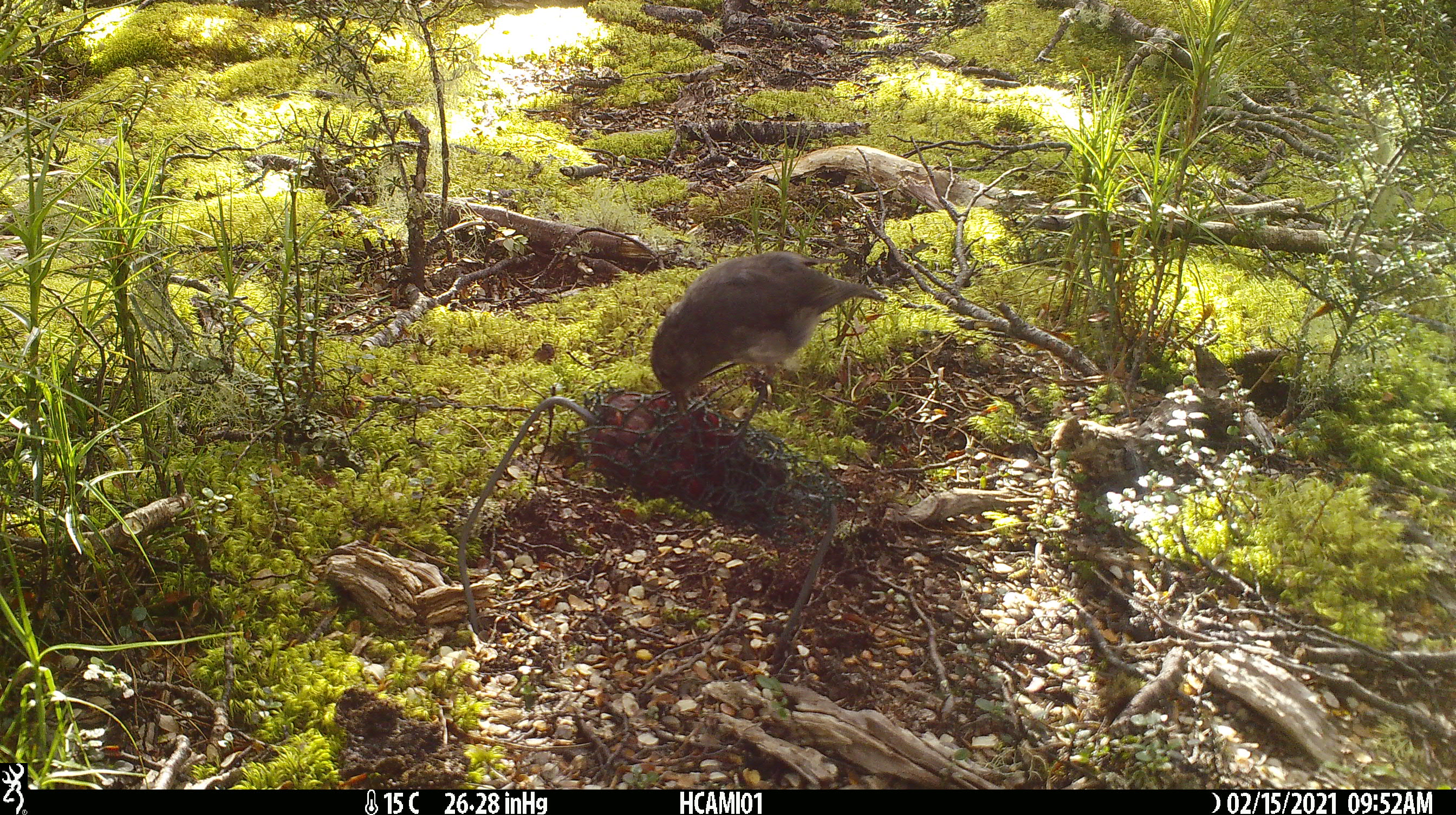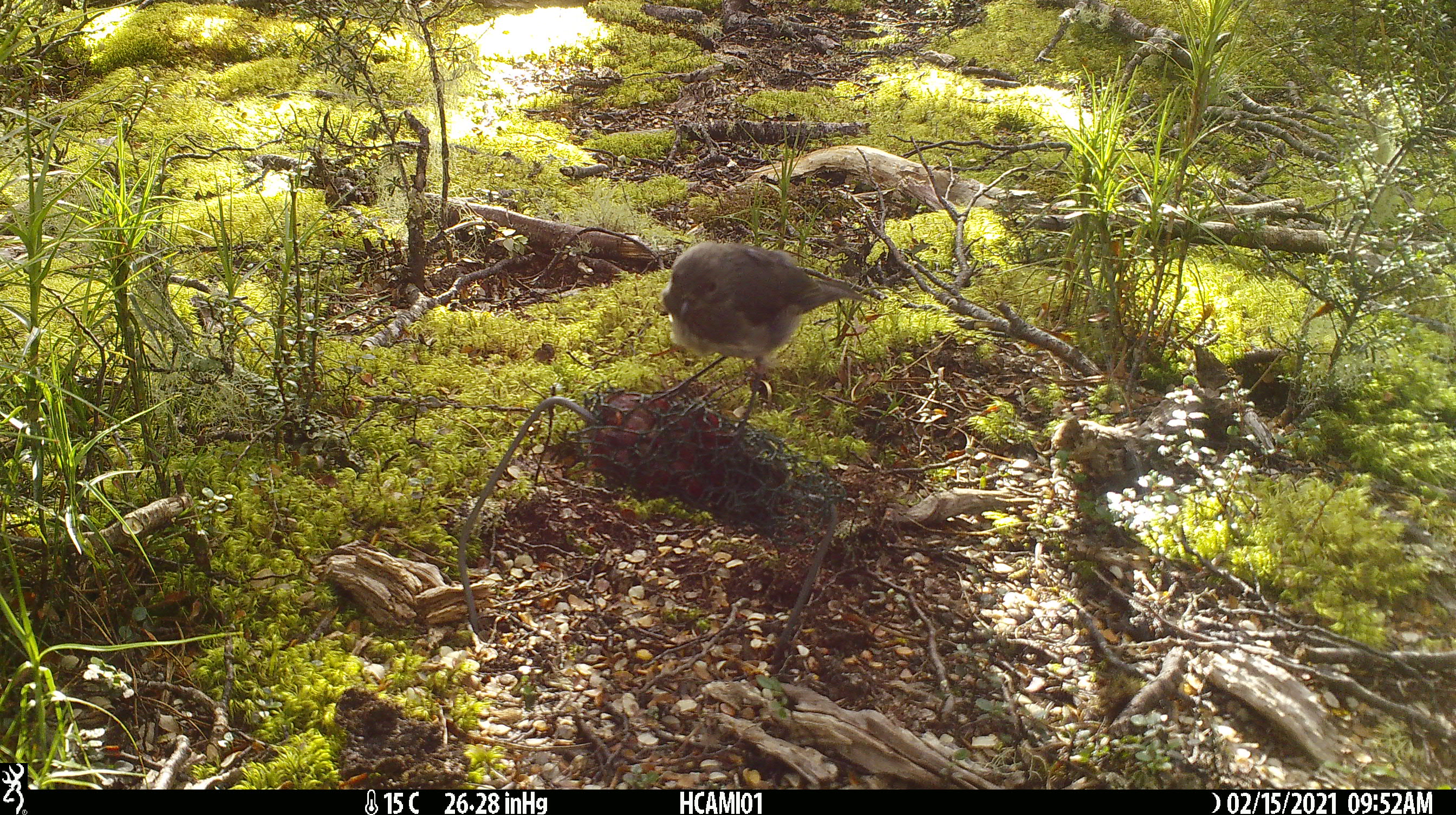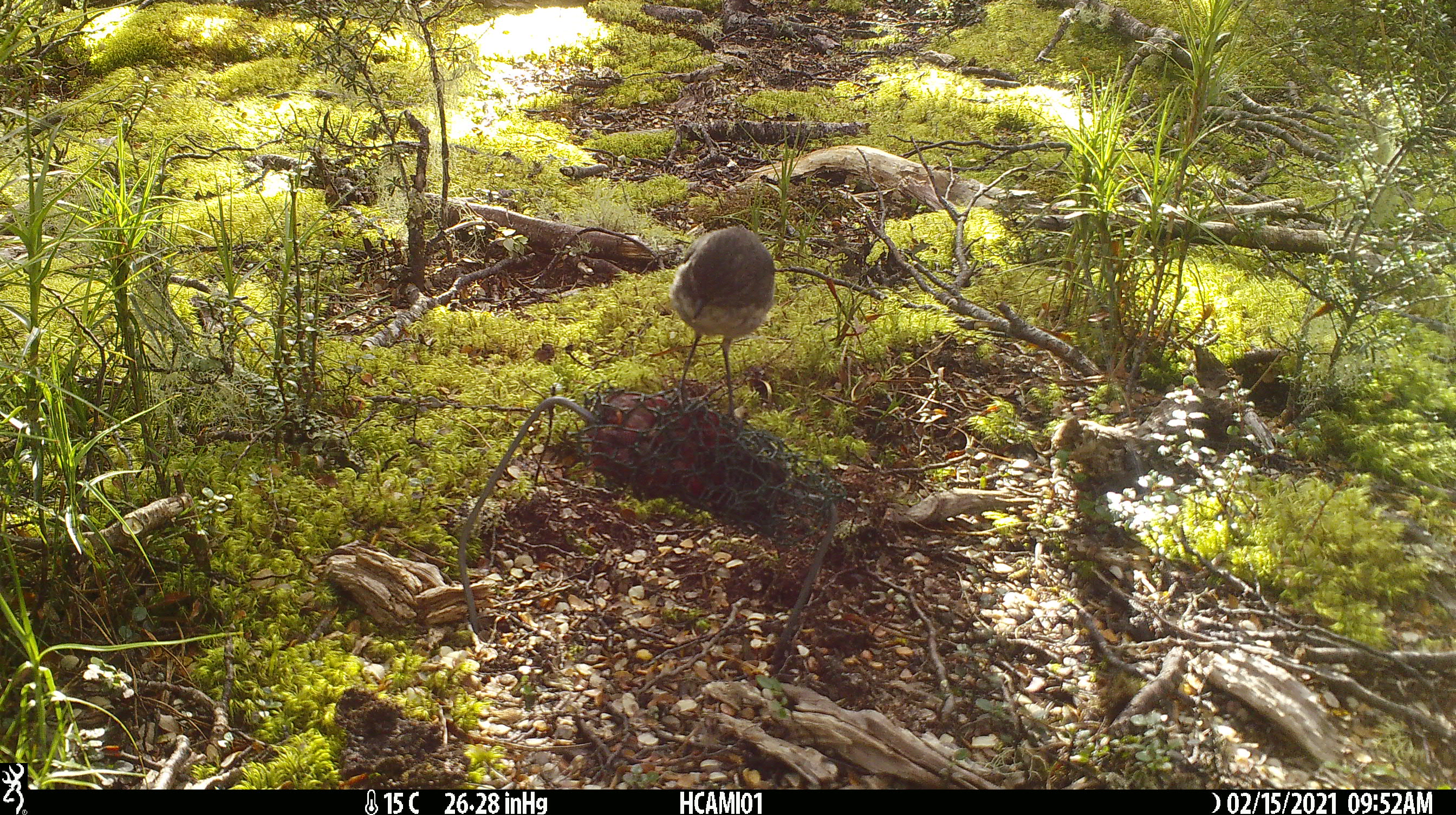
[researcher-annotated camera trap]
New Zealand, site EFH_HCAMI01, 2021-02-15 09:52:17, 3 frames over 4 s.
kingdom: Animalia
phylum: Chordata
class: Aves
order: Passeriformes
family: Petroicidae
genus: Petroica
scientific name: Petroica australis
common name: new zealand robin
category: robin